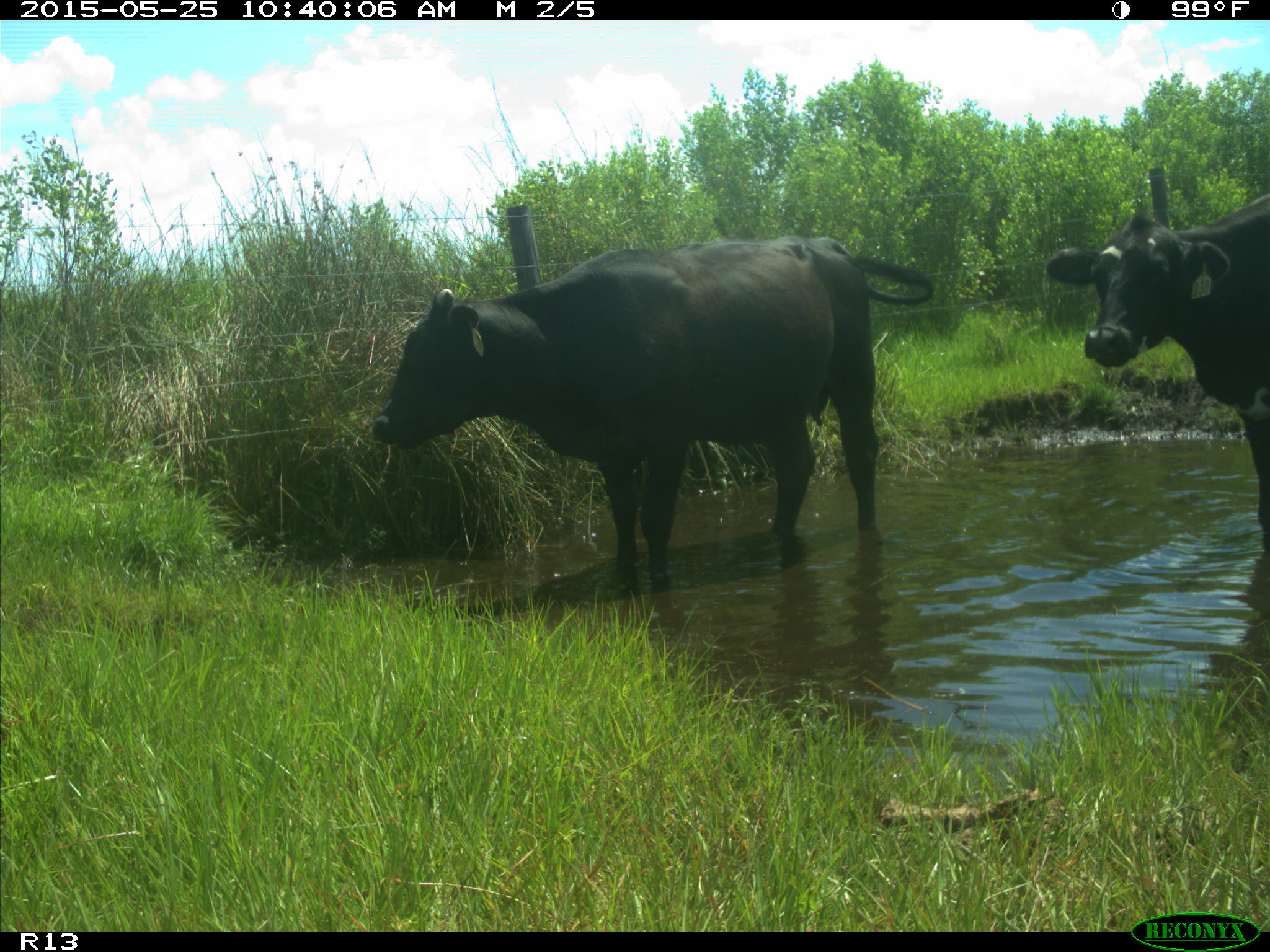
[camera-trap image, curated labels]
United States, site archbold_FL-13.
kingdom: Animalia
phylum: Chordata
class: Mammalia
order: Artiodactyla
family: Bovidae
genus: Bos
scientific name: Bos taurus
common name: domestic cow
Bos taurus (domestic cow).